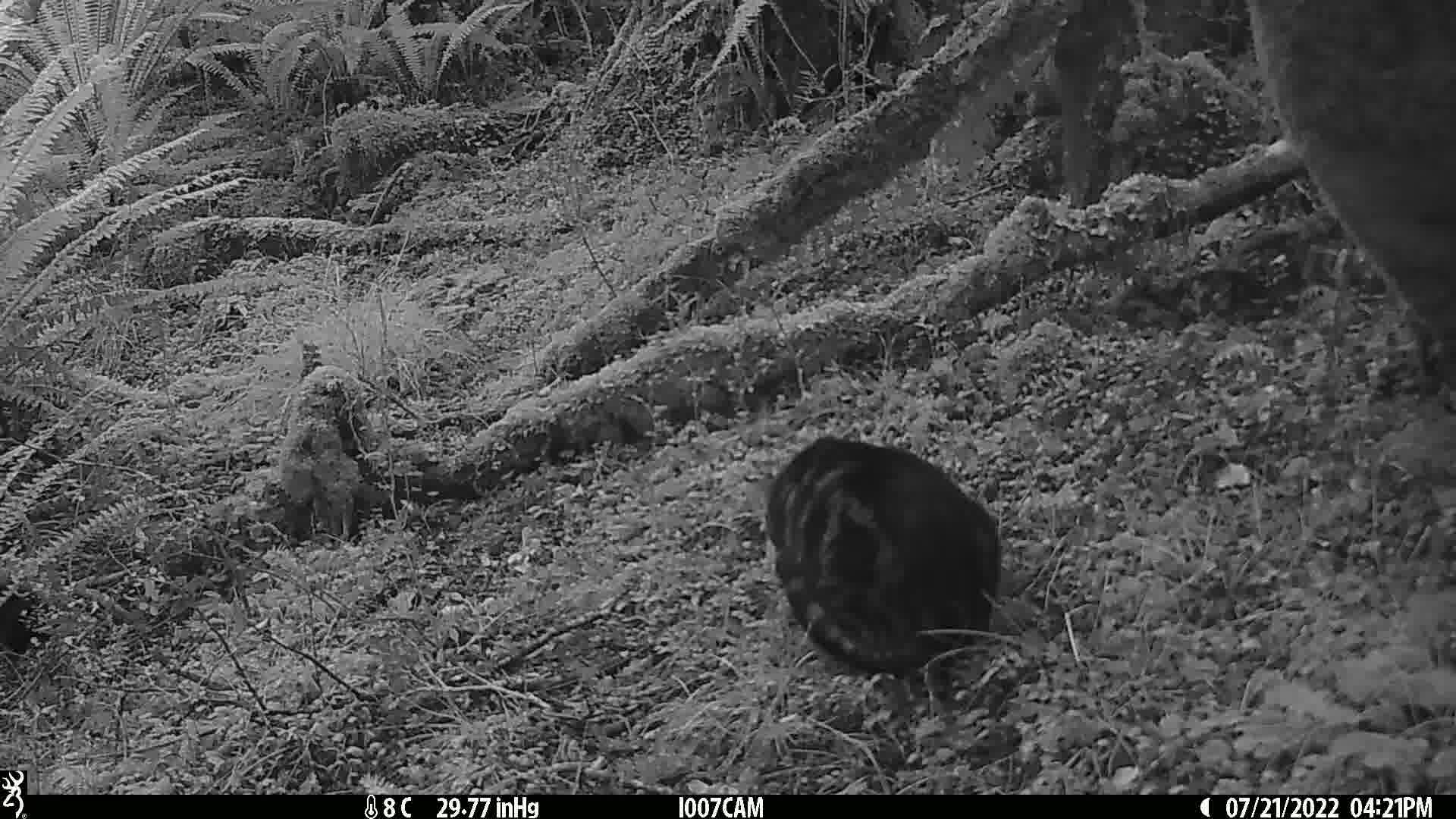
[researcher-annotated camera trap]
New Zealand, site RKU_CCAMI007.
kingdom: Animalia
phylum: Chordata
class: Mammalia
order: Carnivora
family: Felidae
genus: Felis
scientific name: Felis catus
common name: domestic cat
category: cat